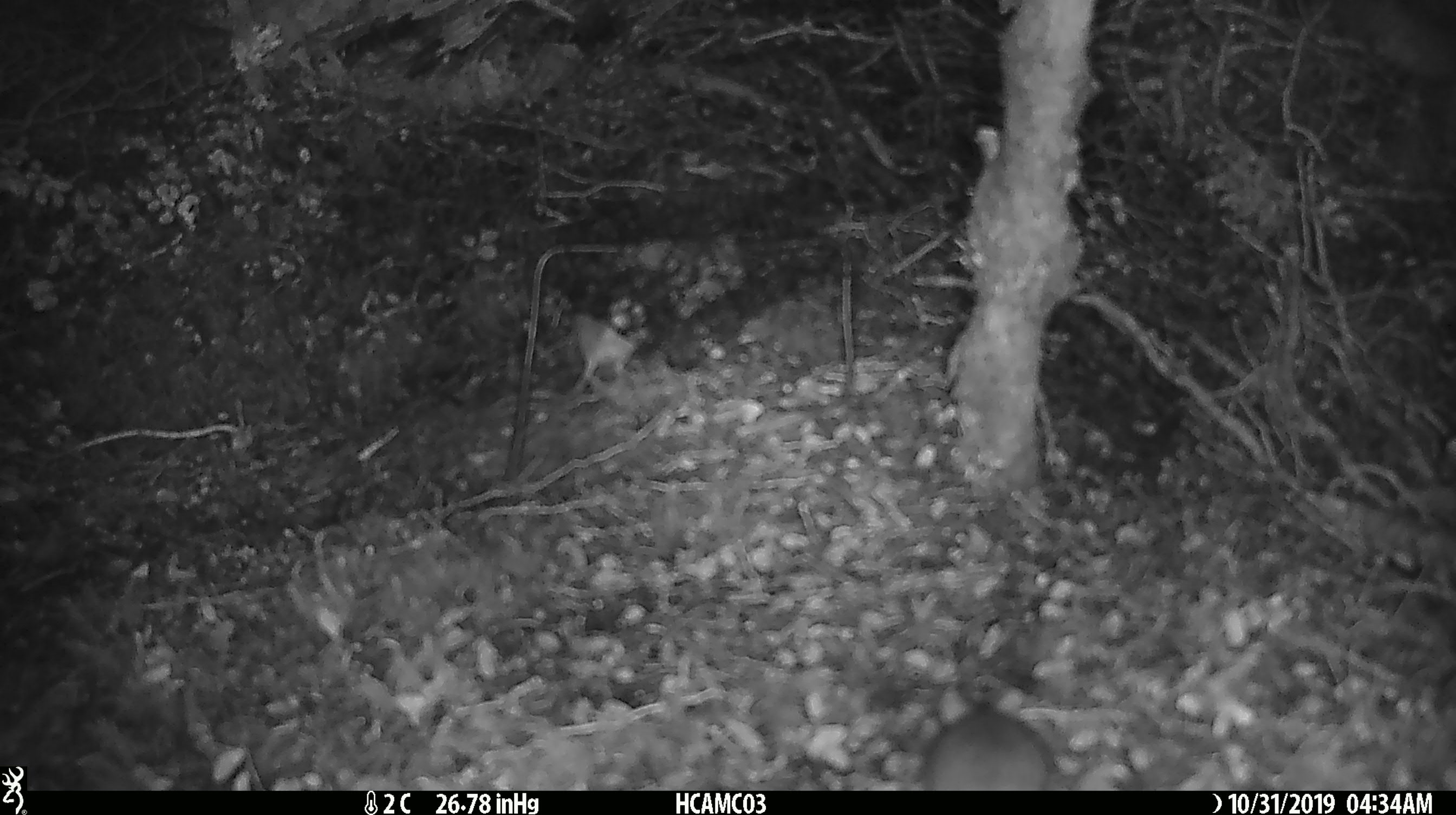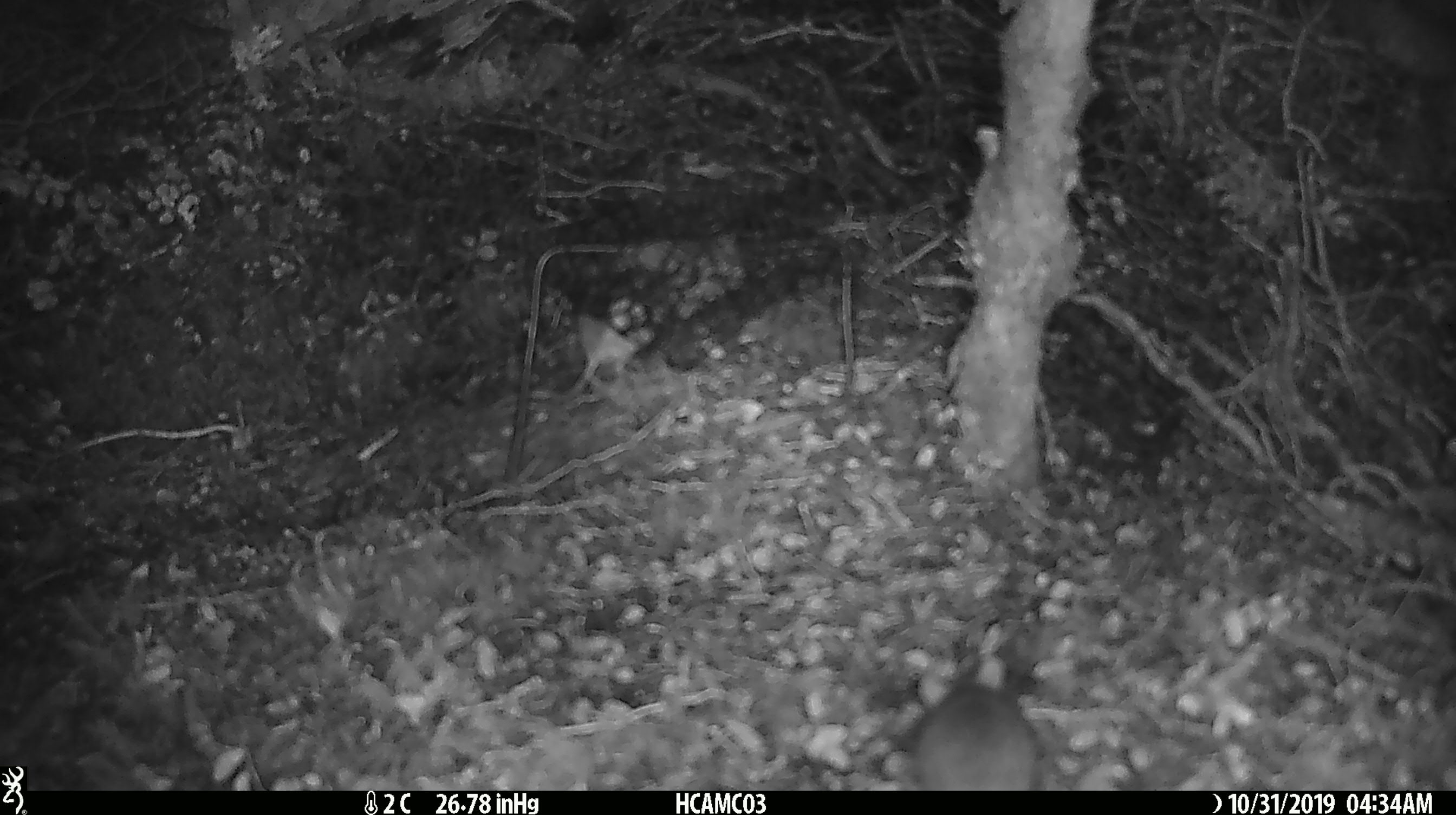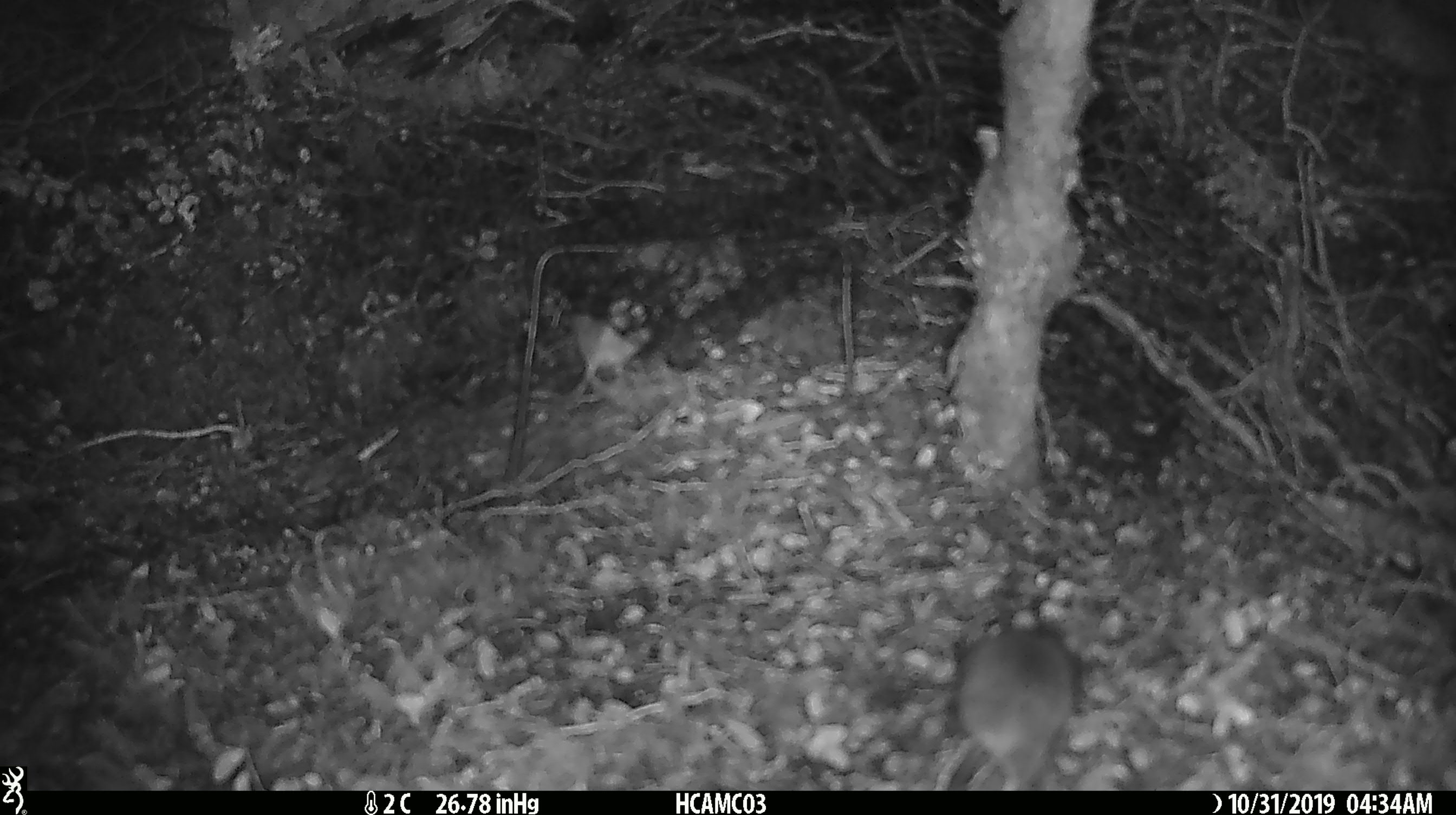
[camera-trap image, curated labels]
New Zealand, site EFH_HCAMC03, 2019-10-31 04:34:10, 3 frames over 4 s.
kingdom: Animalia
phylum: Chordata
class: Mammalia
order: Rodentia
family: Muridae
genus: Mus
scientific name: Mus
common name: mouse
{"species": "mouse (Mus)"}